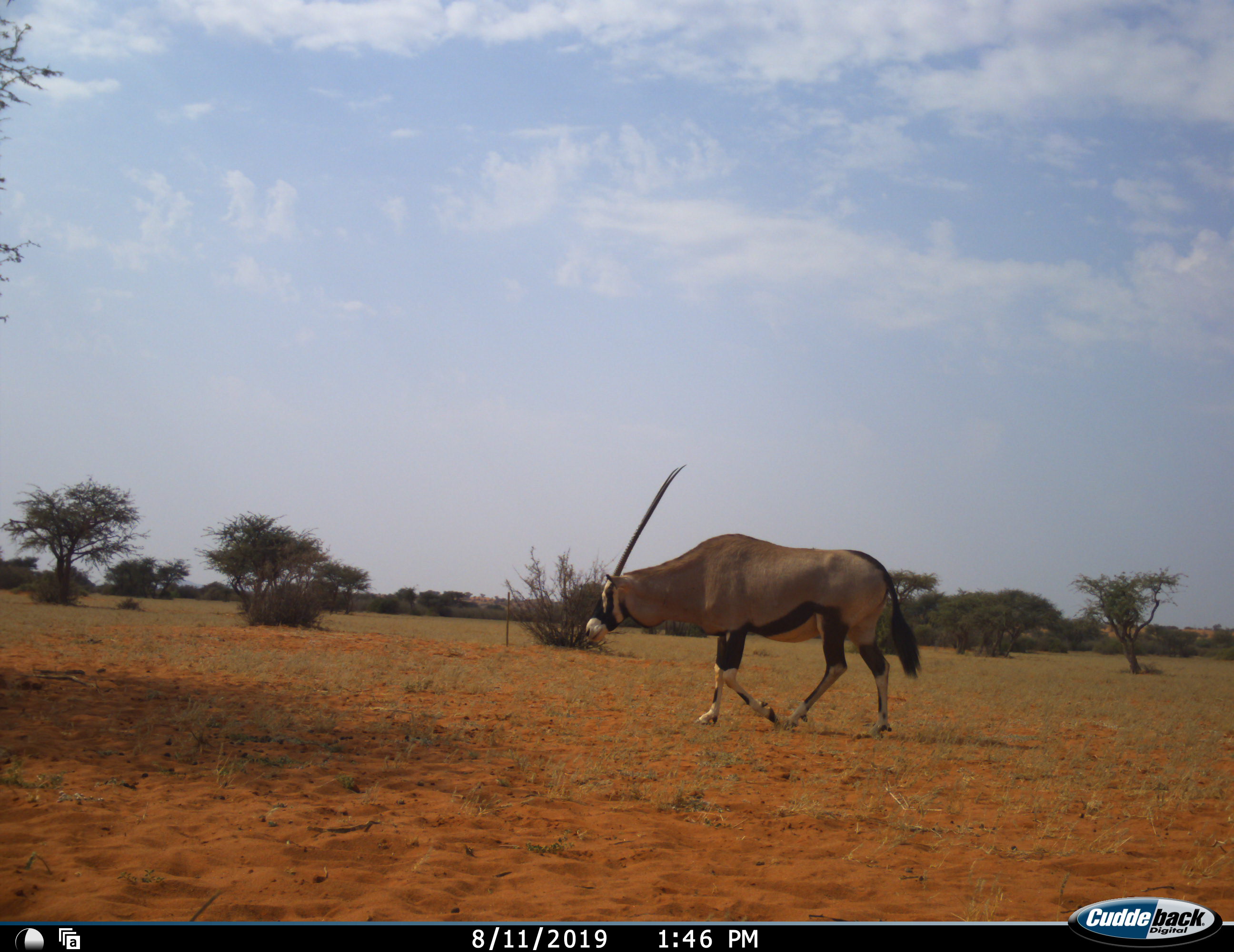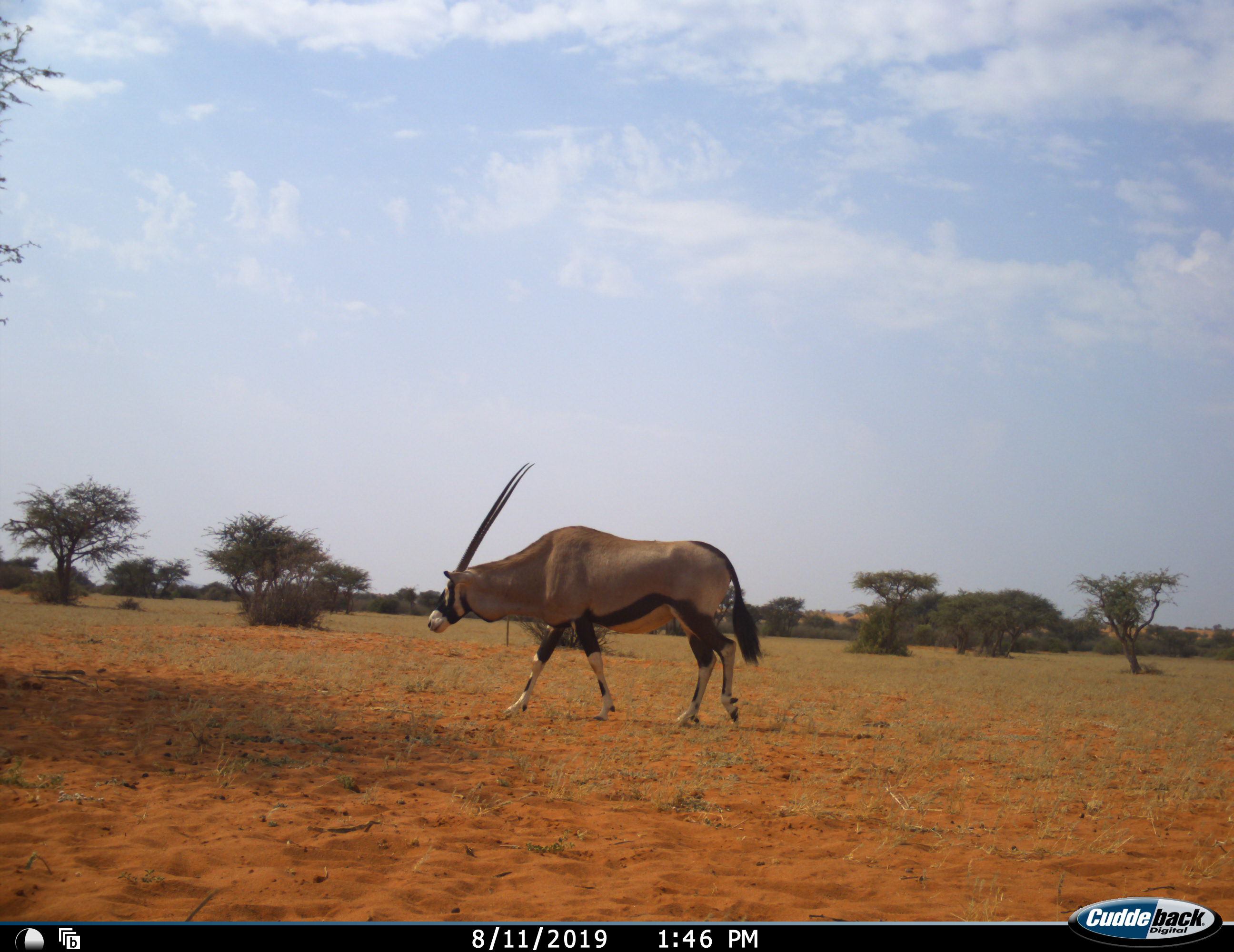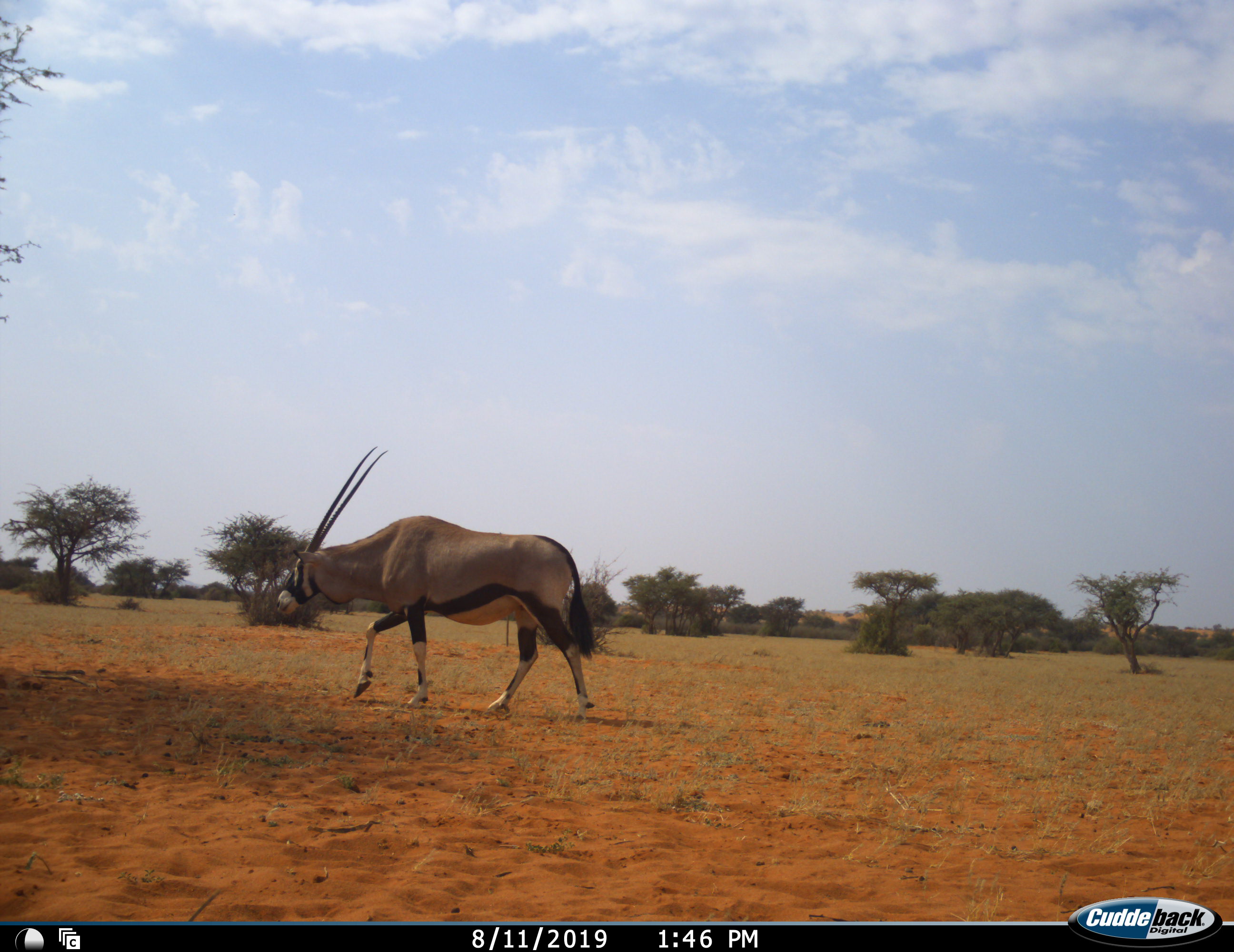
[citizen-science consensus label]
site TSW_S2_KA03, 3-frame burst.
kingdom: Animalia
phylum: Chordata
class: Mammalia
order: Artiodactyla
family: Bovidae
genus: Oryx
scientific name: Oryx gazella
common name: gemsbok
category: oryx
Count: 1.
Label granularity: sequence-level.